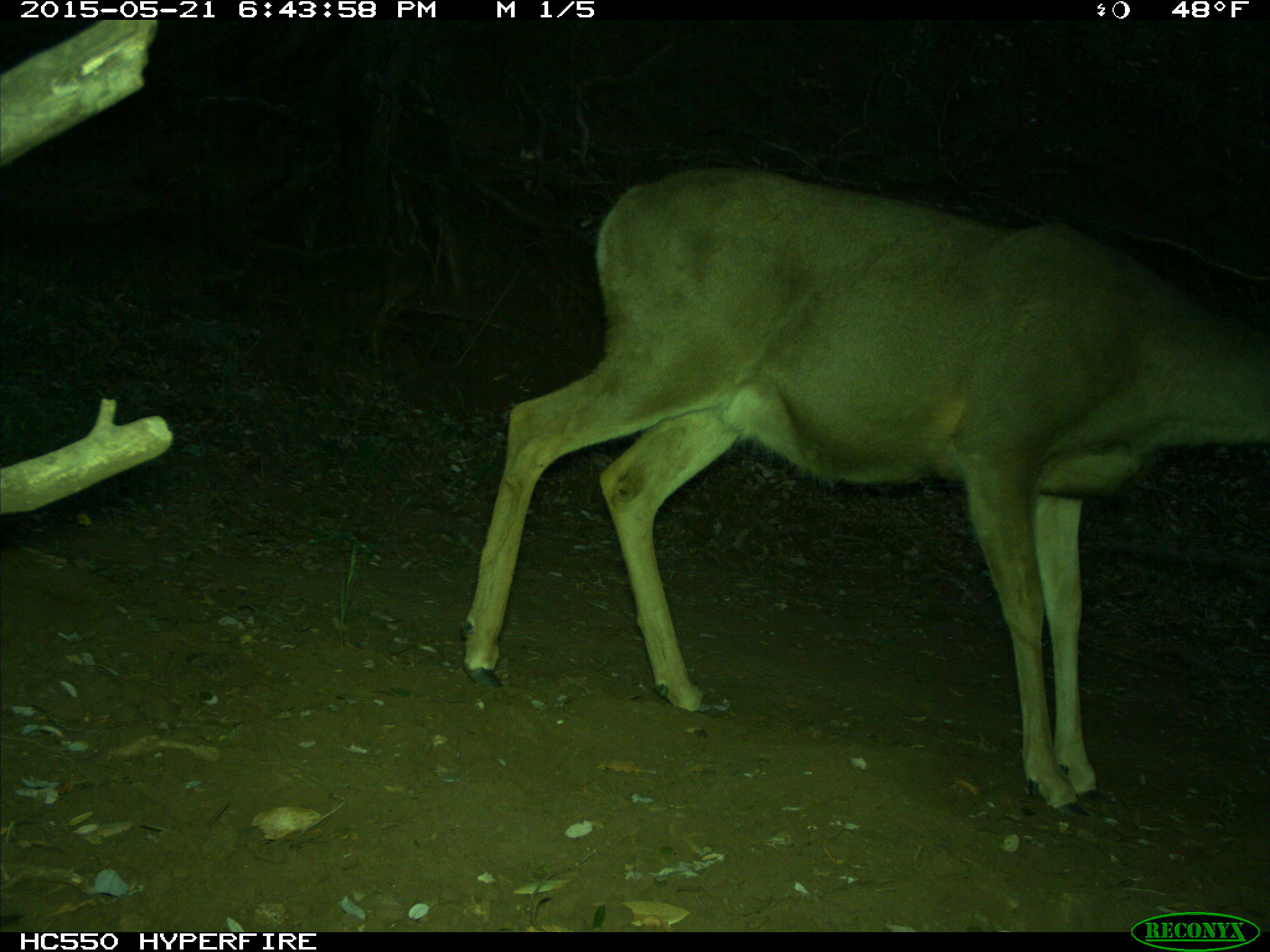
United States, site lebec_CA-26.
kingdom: Animalia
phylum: Chordata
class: Mammalia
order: Artiodactyla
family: Cervidae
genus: Odocoileus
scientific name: Odocoileus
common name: deer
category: unidentified deer